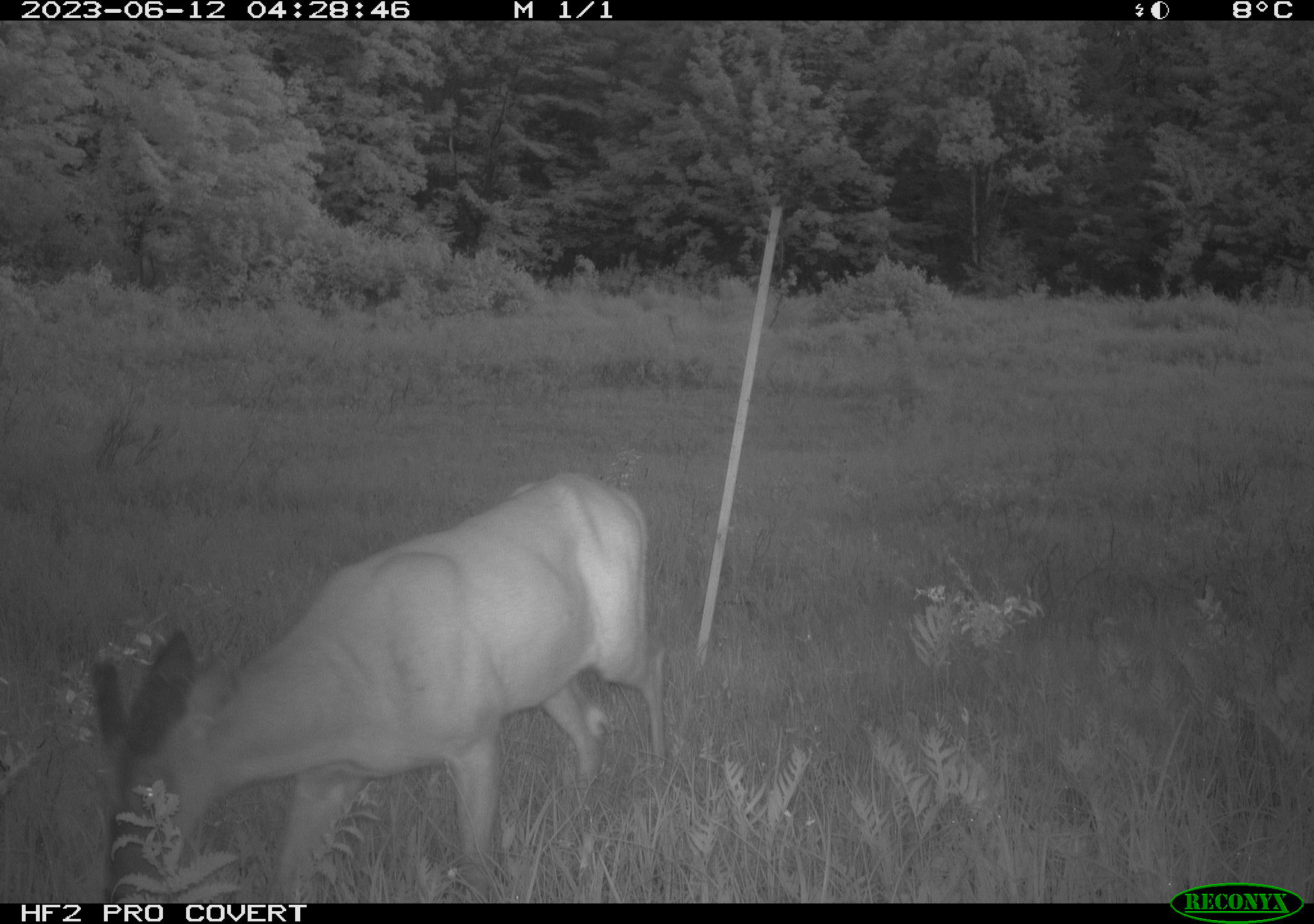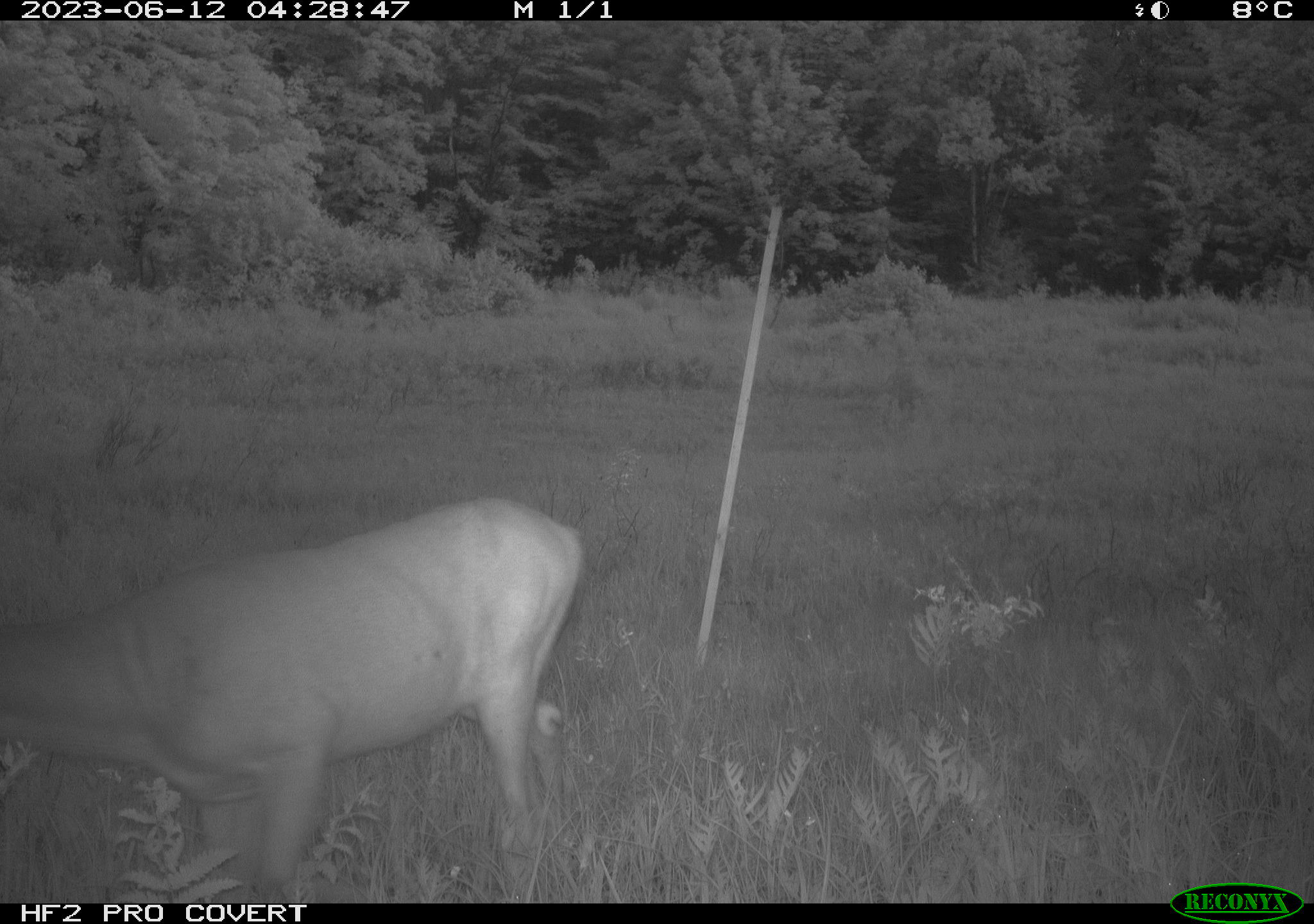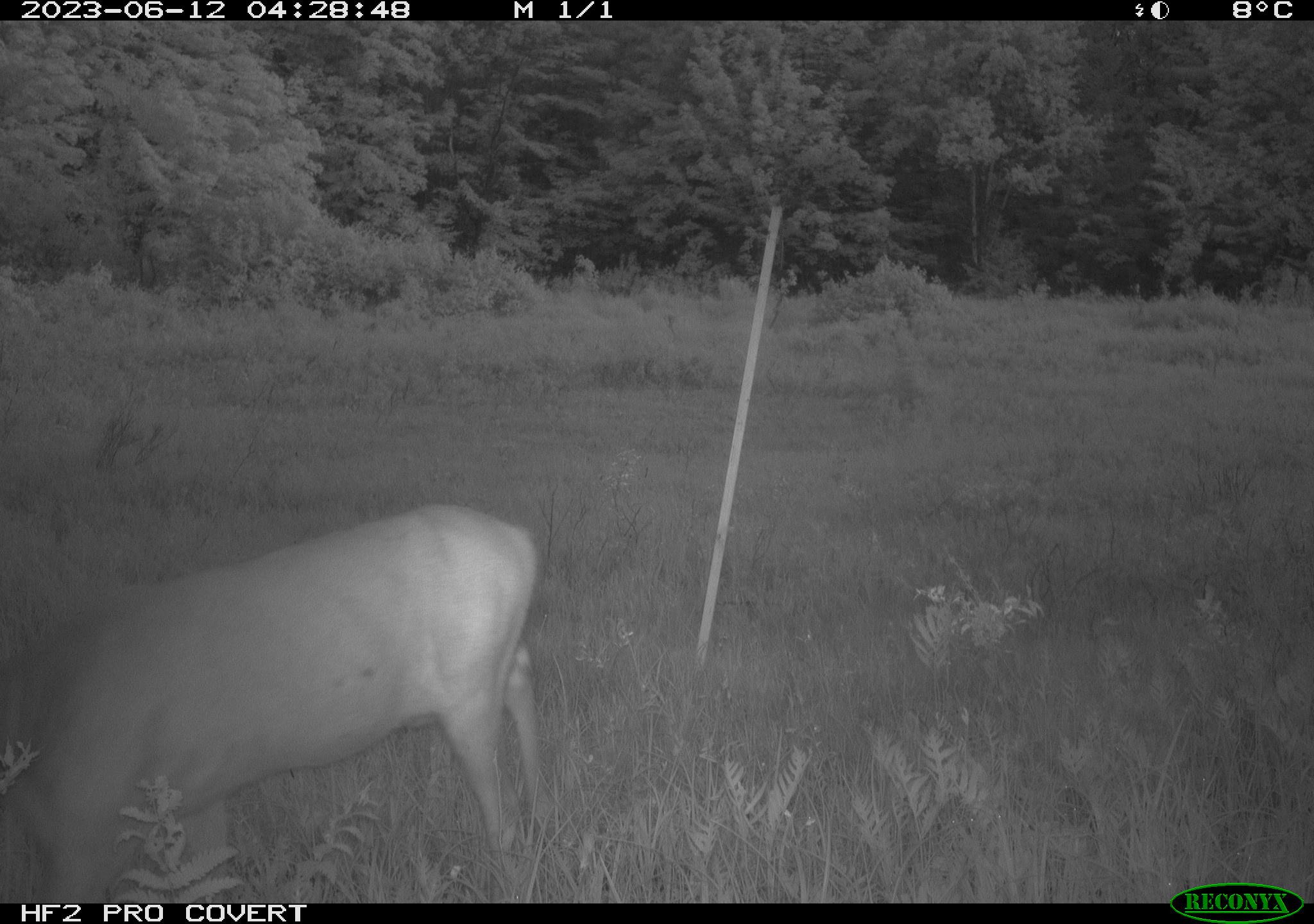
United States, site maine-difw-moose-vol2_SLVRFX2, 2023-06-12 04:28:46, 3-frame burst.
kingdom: Animalia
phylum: Chordata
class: Mammalia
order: Artiodactyla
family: Cervidae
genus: Odocoileus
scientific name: Odocoileus virginianus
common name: white-tailed deer